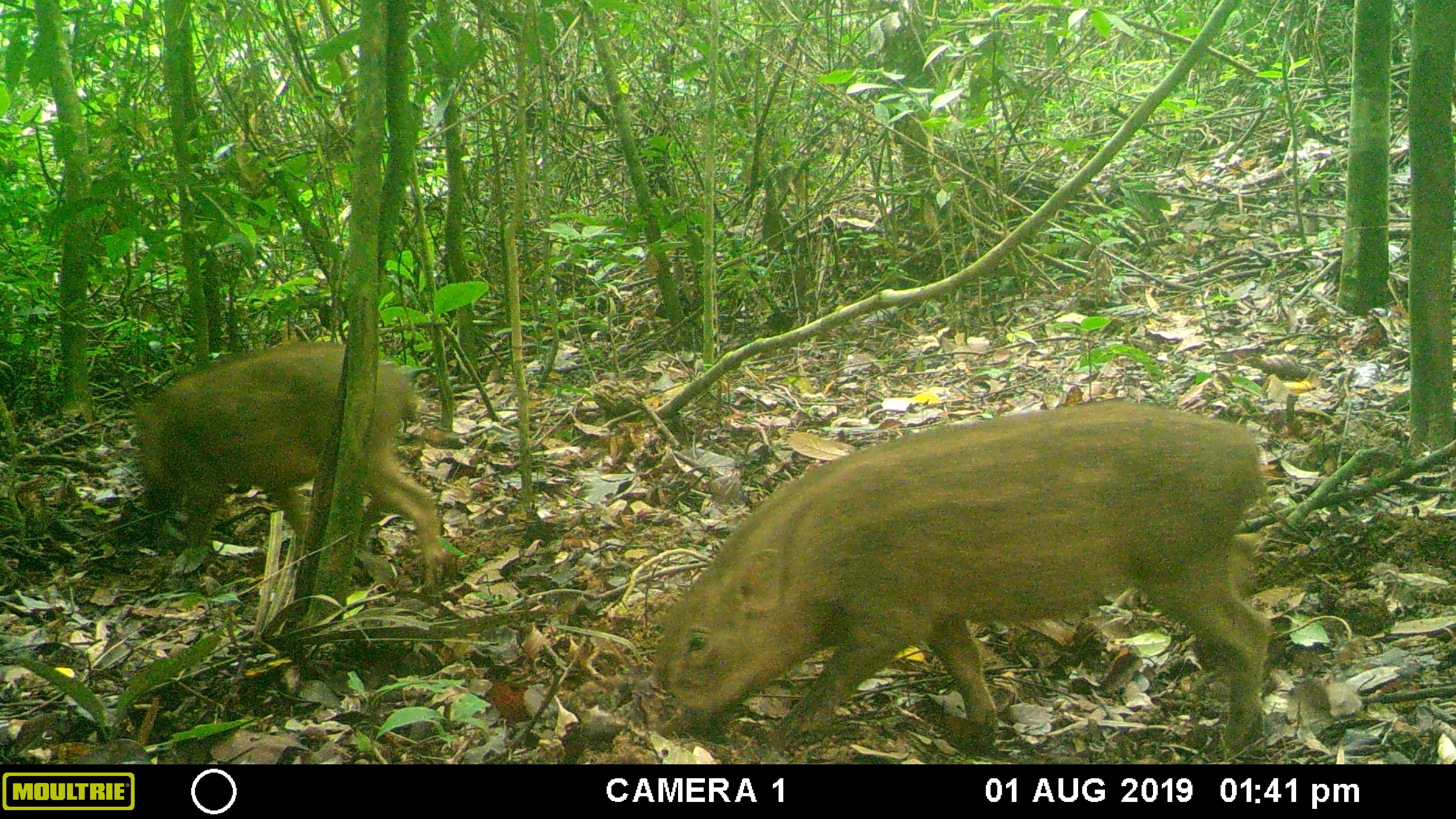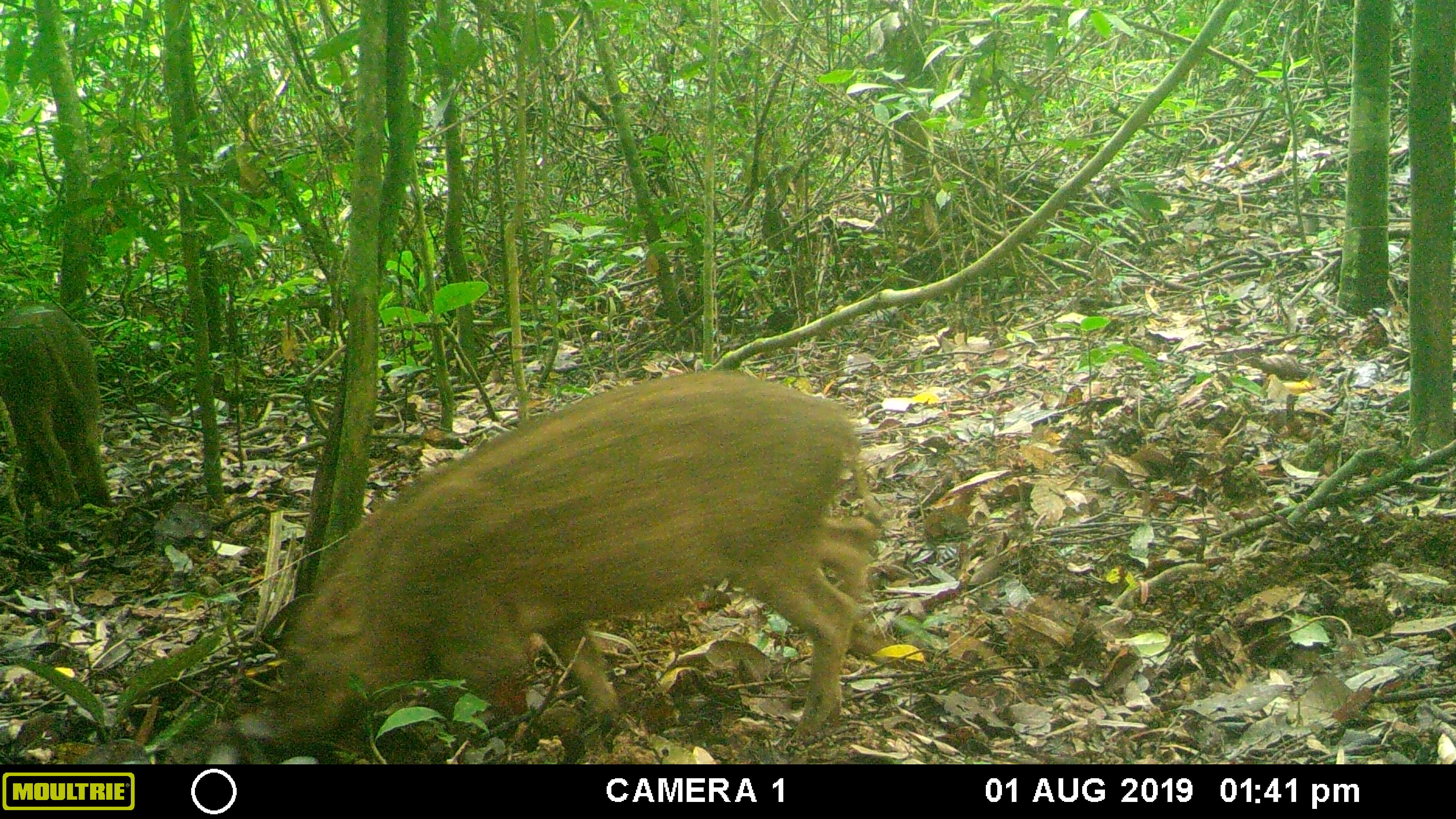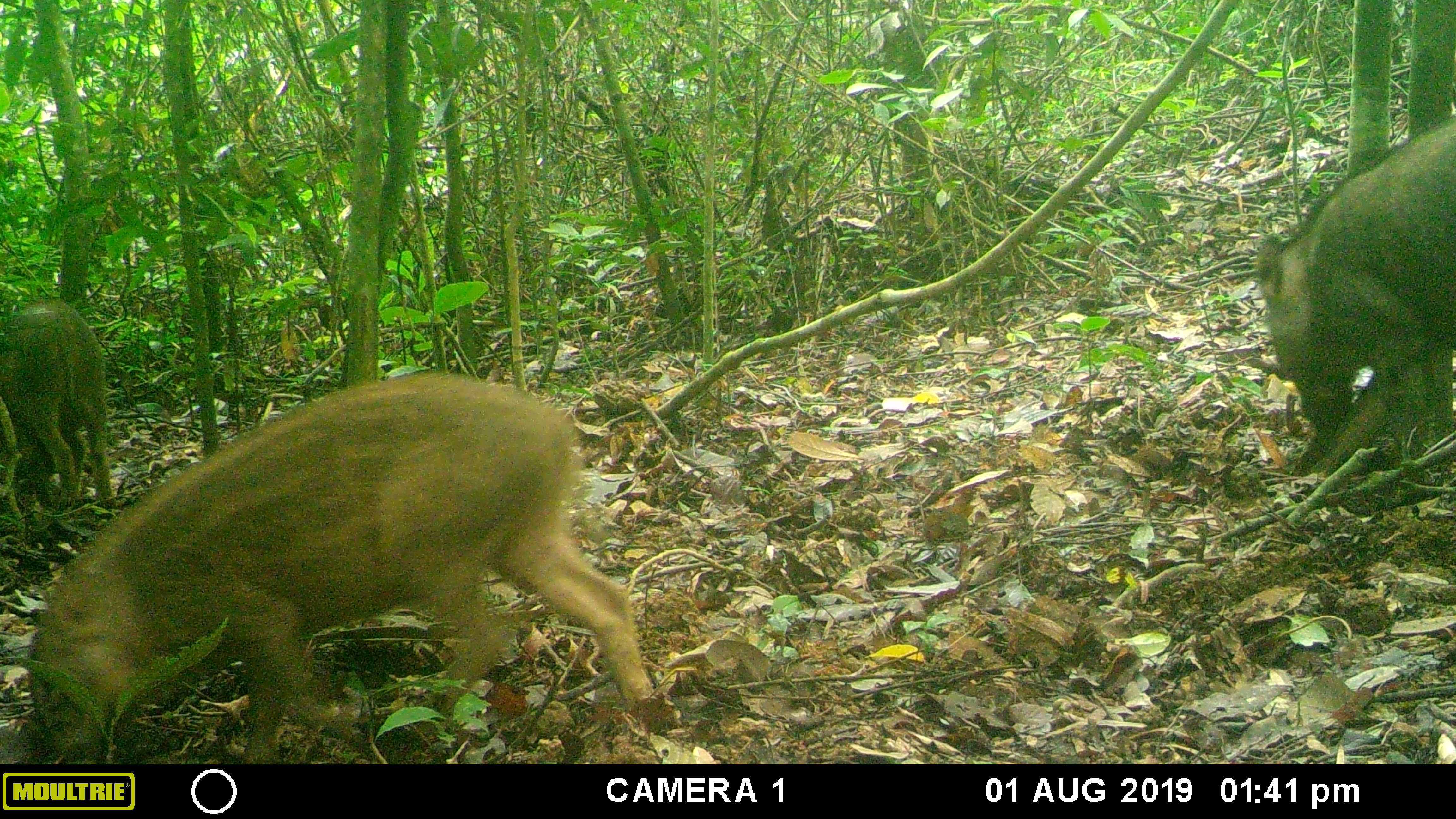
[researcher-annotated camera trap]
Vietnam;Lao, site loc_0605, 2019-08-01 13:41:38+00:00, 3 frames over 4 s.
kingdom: Animalia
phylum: Chordata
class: Mammalia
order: Artiodactyla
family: Suidae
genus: Sus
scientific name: Sus scrofa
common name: eurasian wild pig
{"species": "eurasian wild pig (Sus scrofa)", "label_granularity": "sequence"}